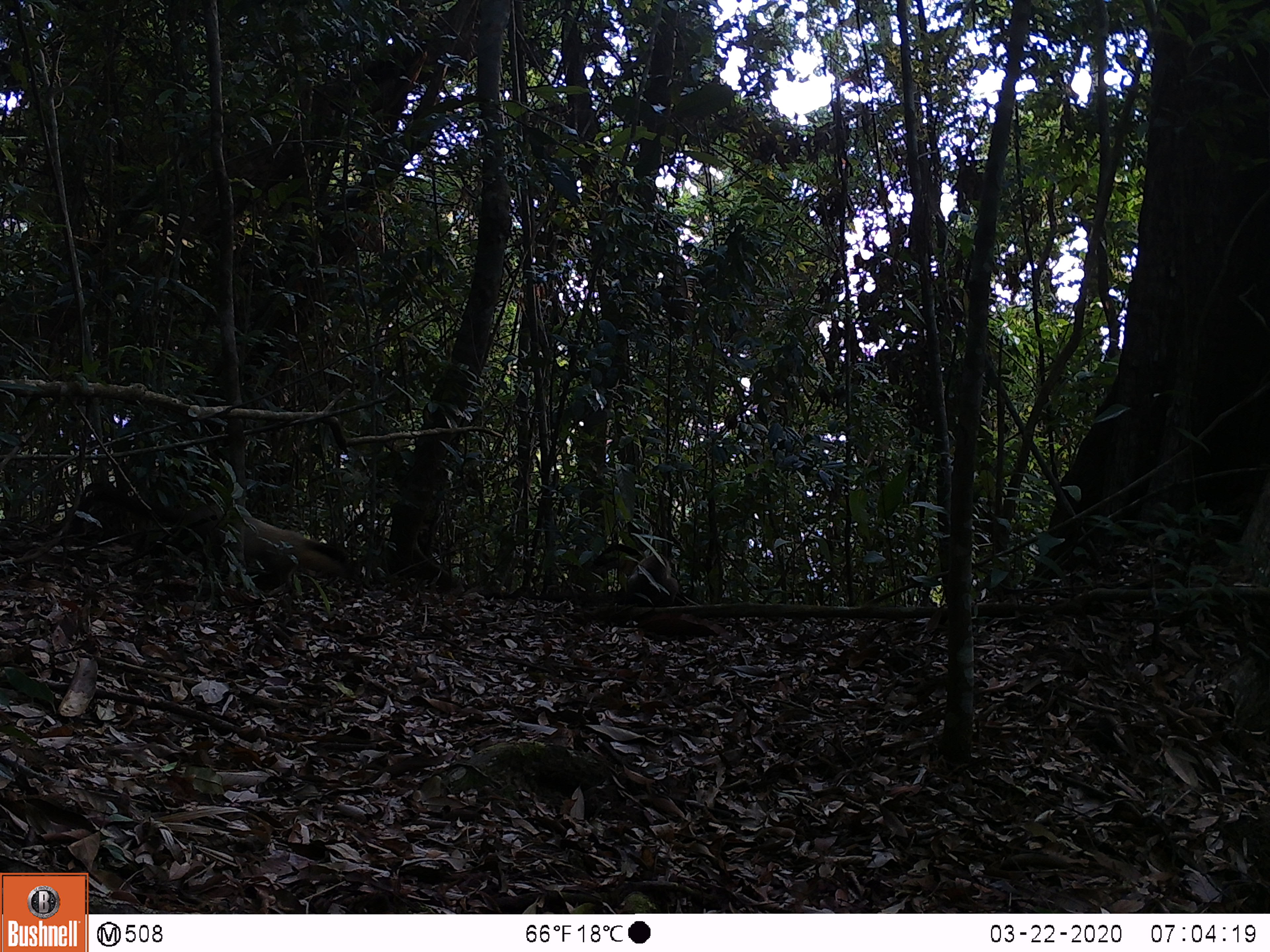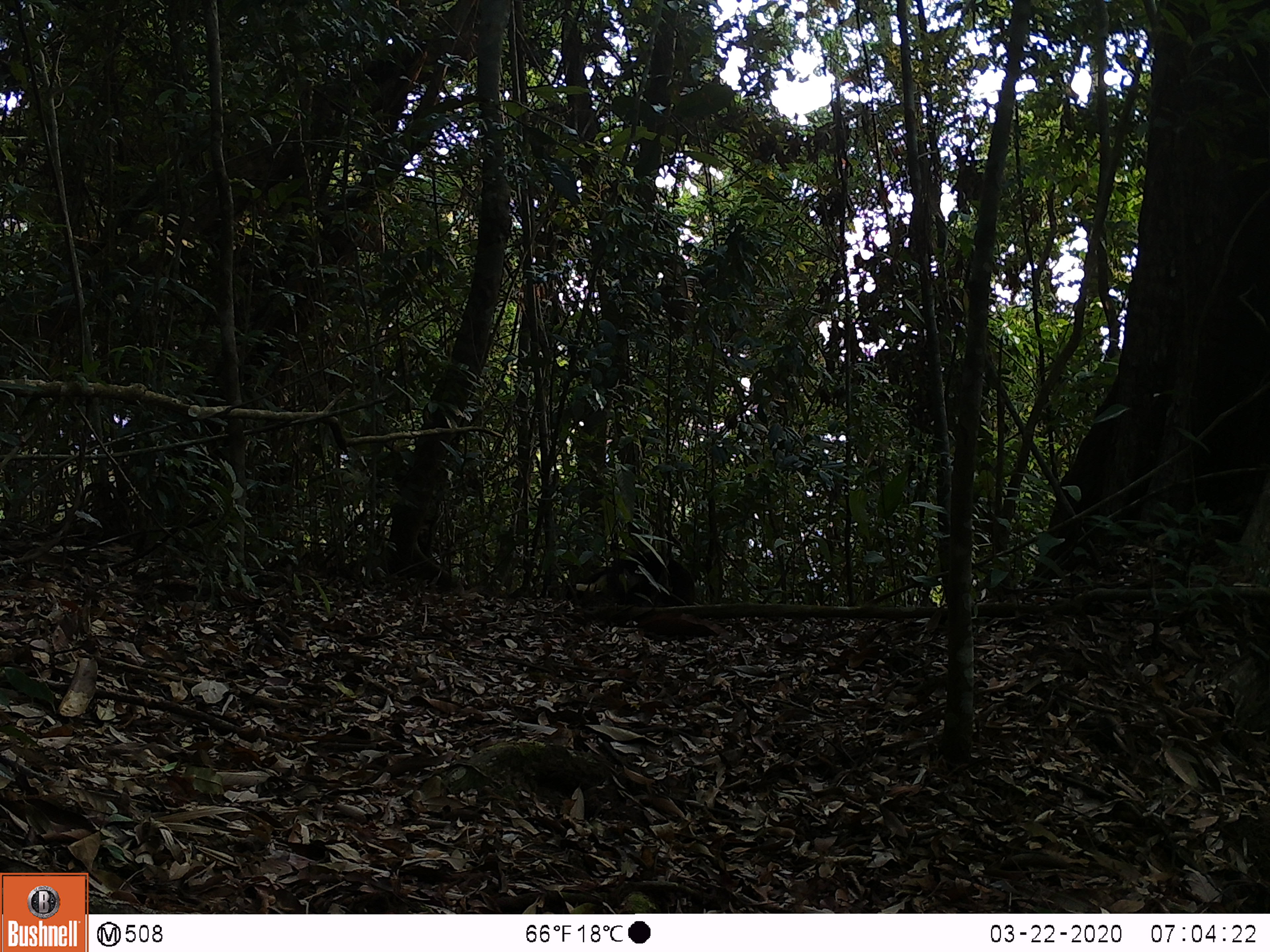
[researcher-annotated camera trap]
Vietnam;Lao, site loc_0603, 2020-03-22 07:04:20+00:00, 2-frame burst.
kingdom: Animalia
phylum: Chordata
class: Mammalia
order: Carnivora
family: Mustelidae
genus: Martes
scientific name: Martes flavigula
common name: yellow-throated marten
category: yellow throated marten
Yellow throated marten (yellow-throated marten) (Martes flavigula). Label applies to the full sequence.